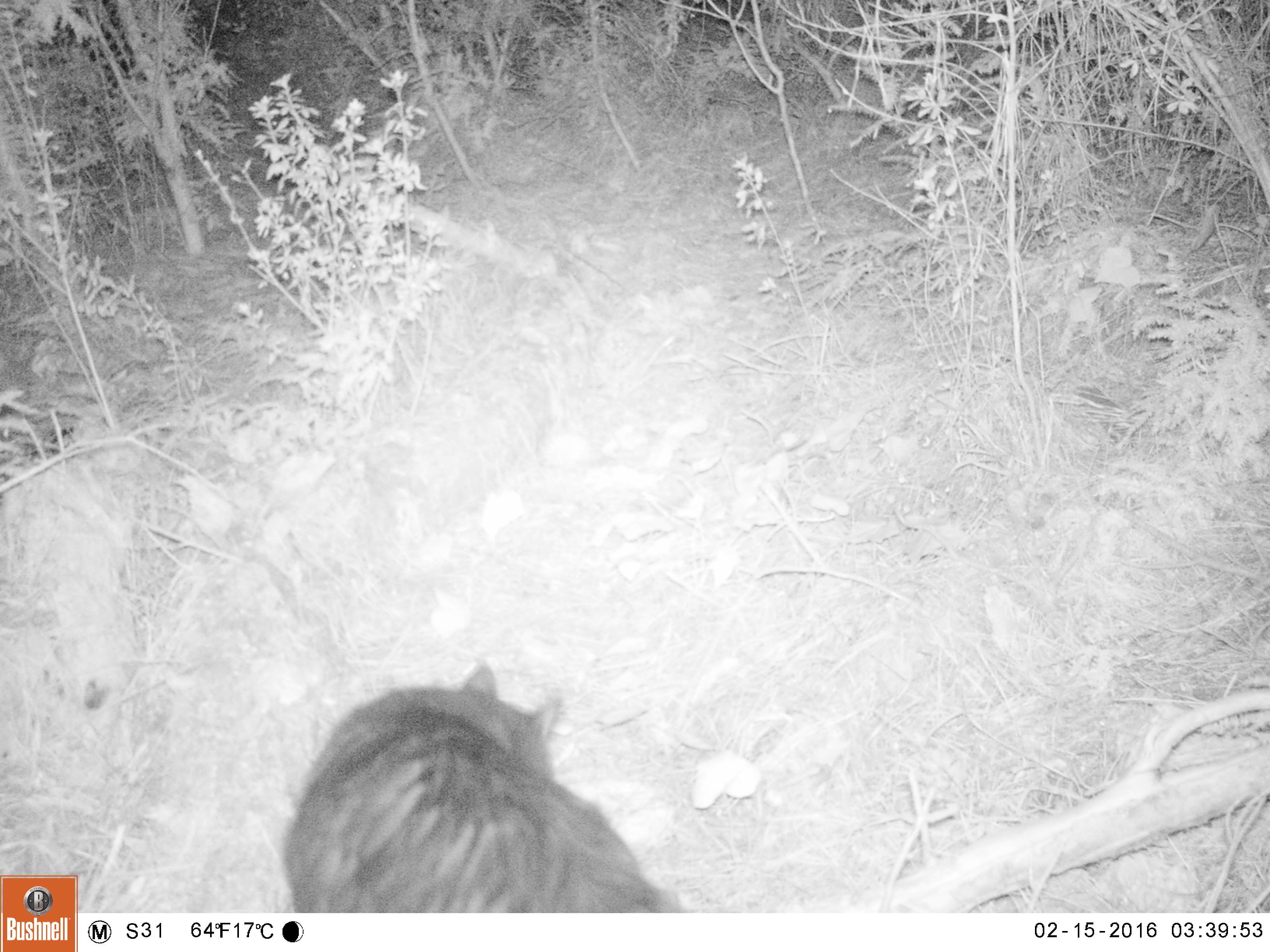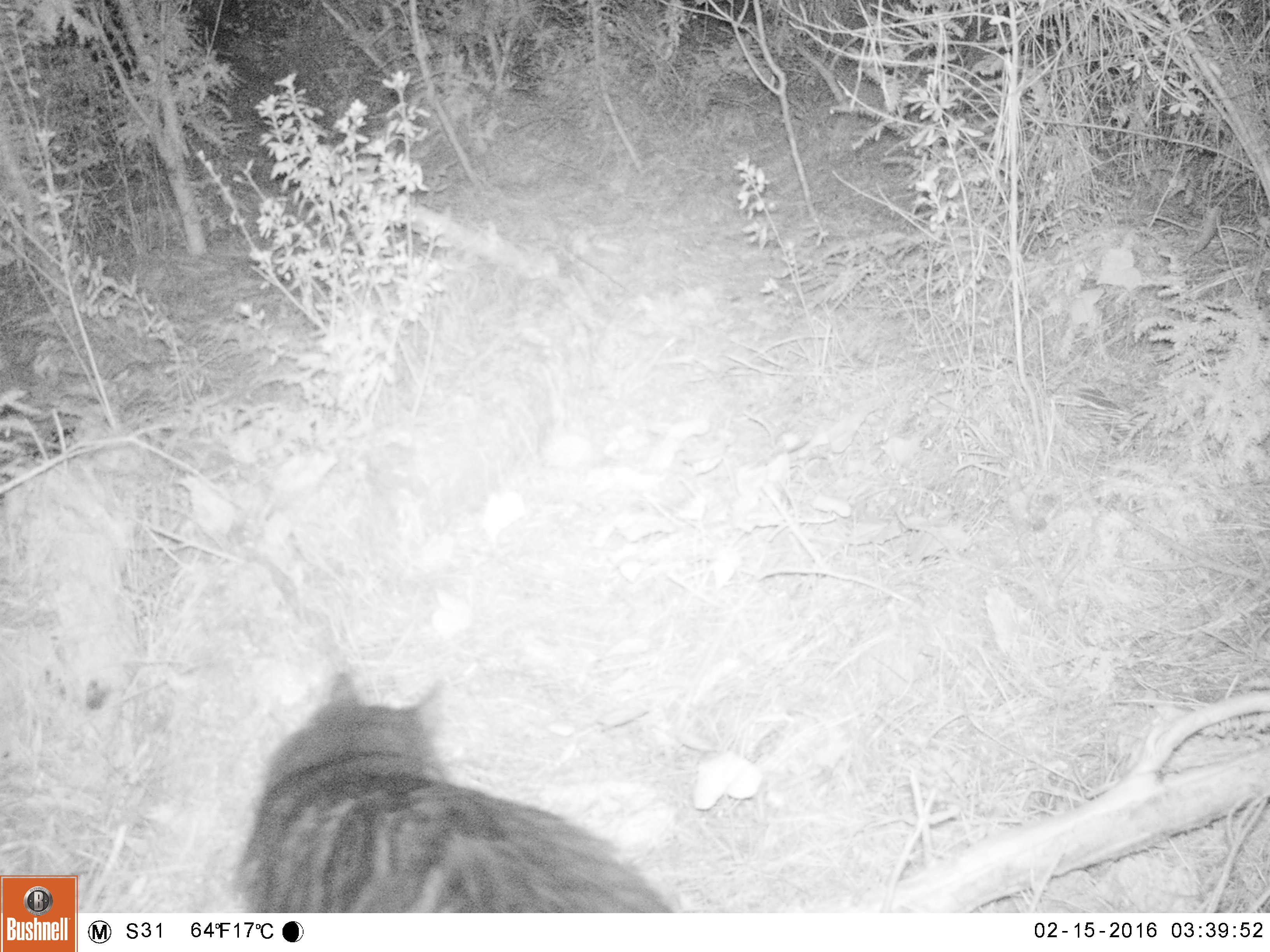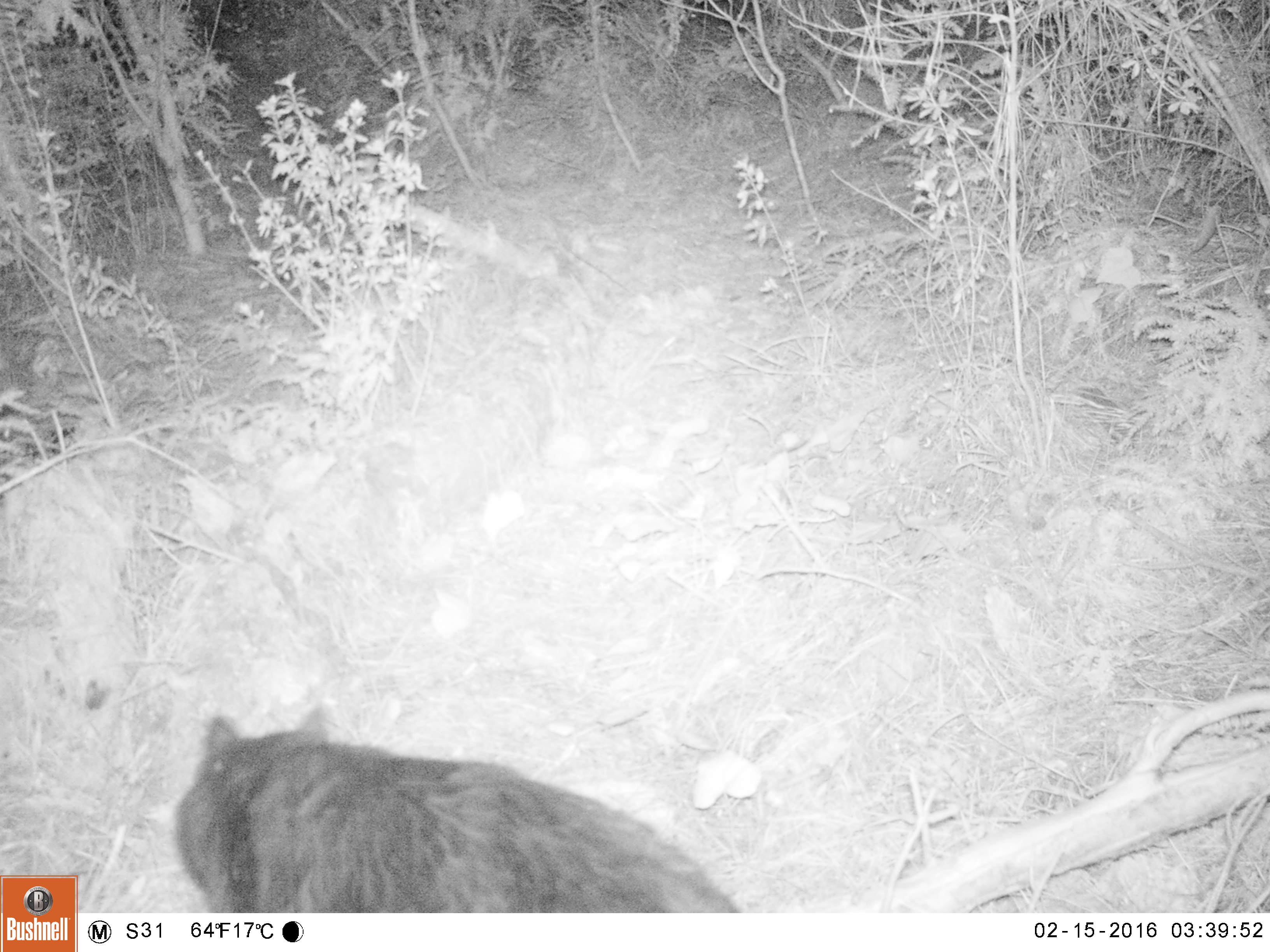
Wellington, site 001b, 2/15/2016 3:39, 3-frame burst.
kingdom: Animalia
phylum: Chordata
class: Mammalia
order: Carnivora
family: Felidae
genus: Felis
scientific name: Felis catus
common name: cat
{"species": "cat (Felis catus)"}